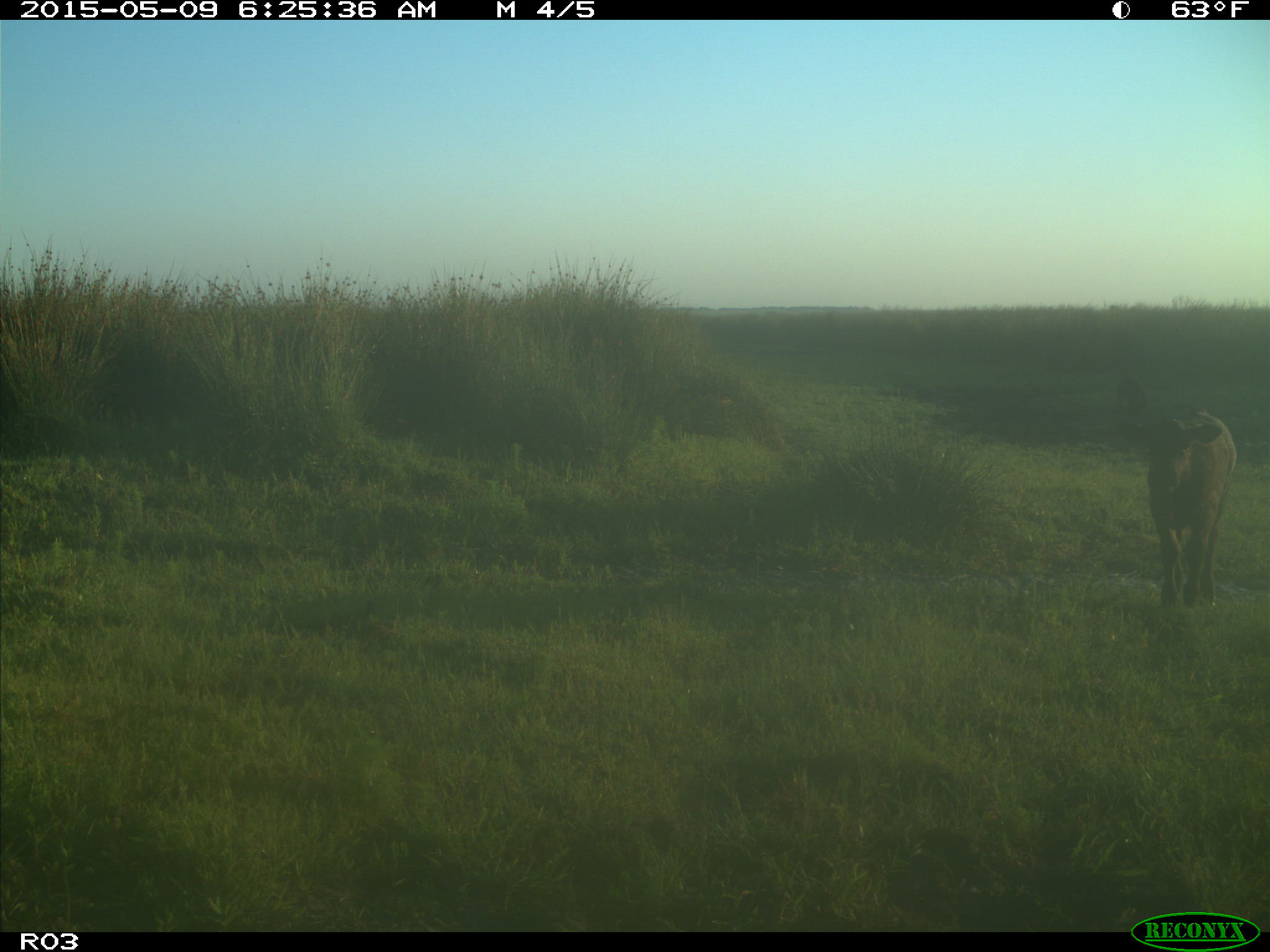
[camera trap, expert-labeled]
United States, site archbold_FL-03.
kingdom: Animalia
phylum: Chordata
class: Mammalia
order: Artiodactyla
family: Bovidae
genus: Bos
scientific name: Bos taurus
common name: domestic cow